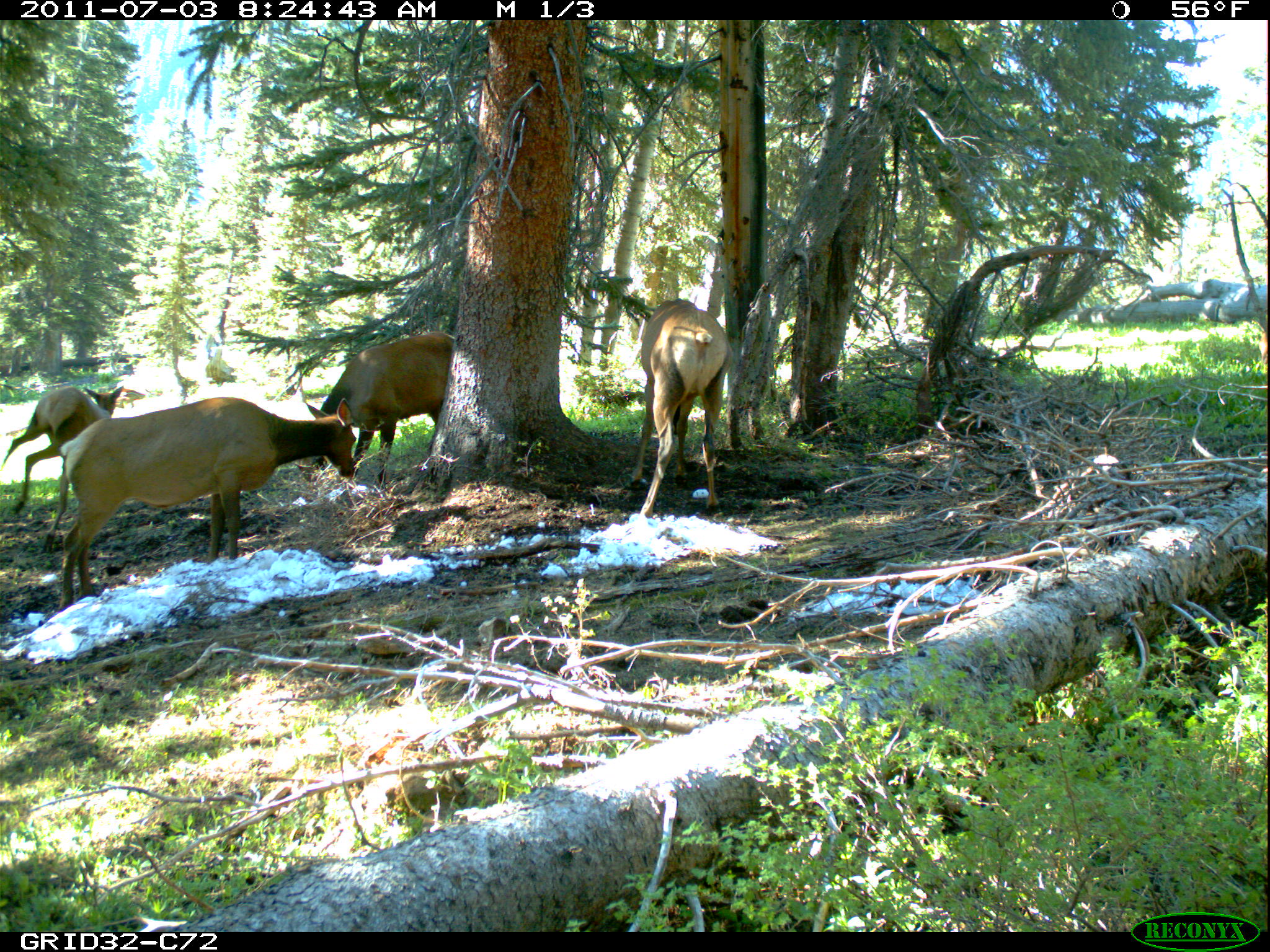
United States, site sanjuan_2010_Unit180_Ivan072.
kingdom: Animalia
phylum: Chordata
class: Mammalia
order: Artiodactyla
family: Cervidae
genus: Cervus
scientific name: Cervus elaphus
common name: red deer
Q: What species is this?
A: Cervus elaphus (red deer).